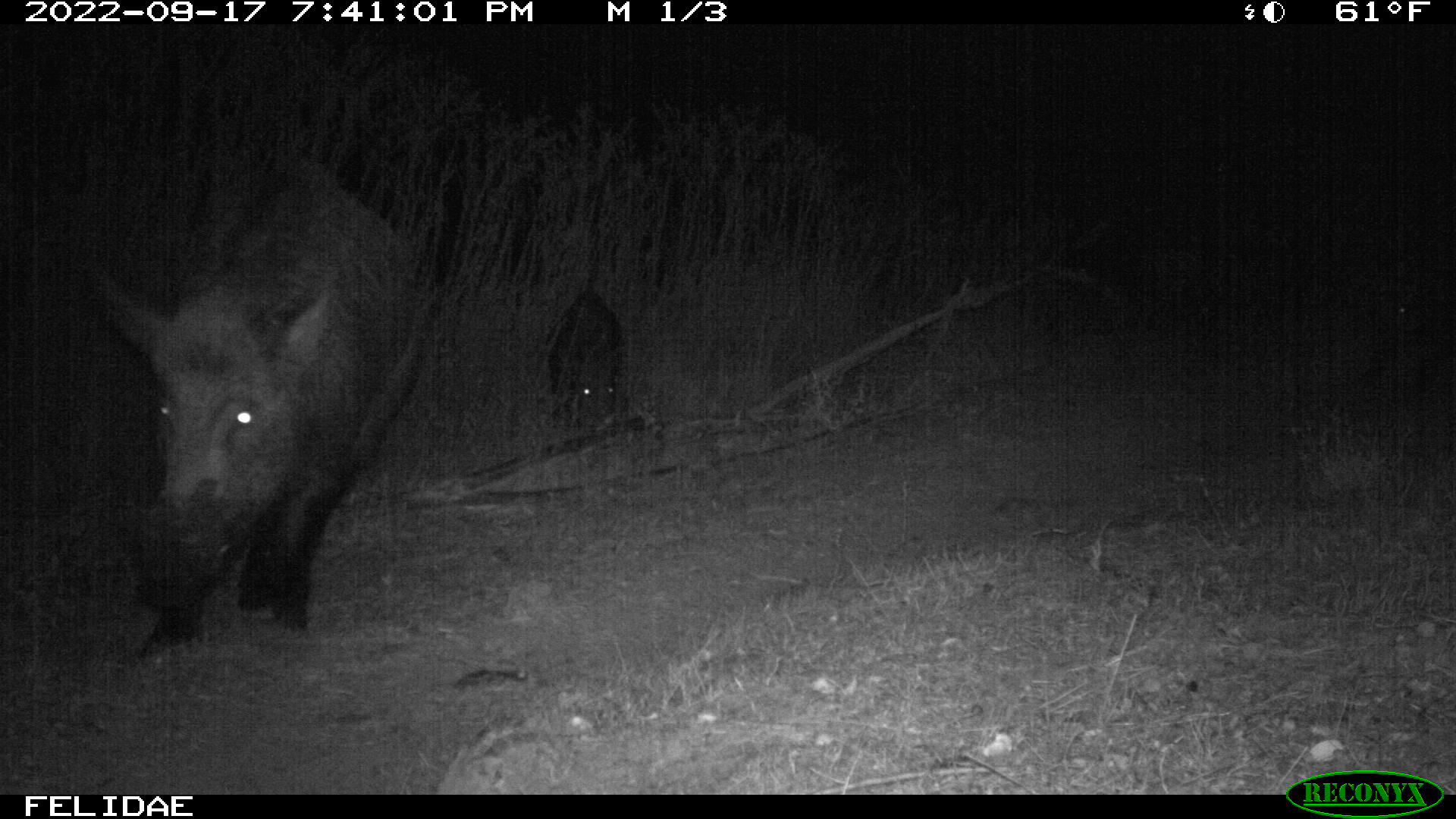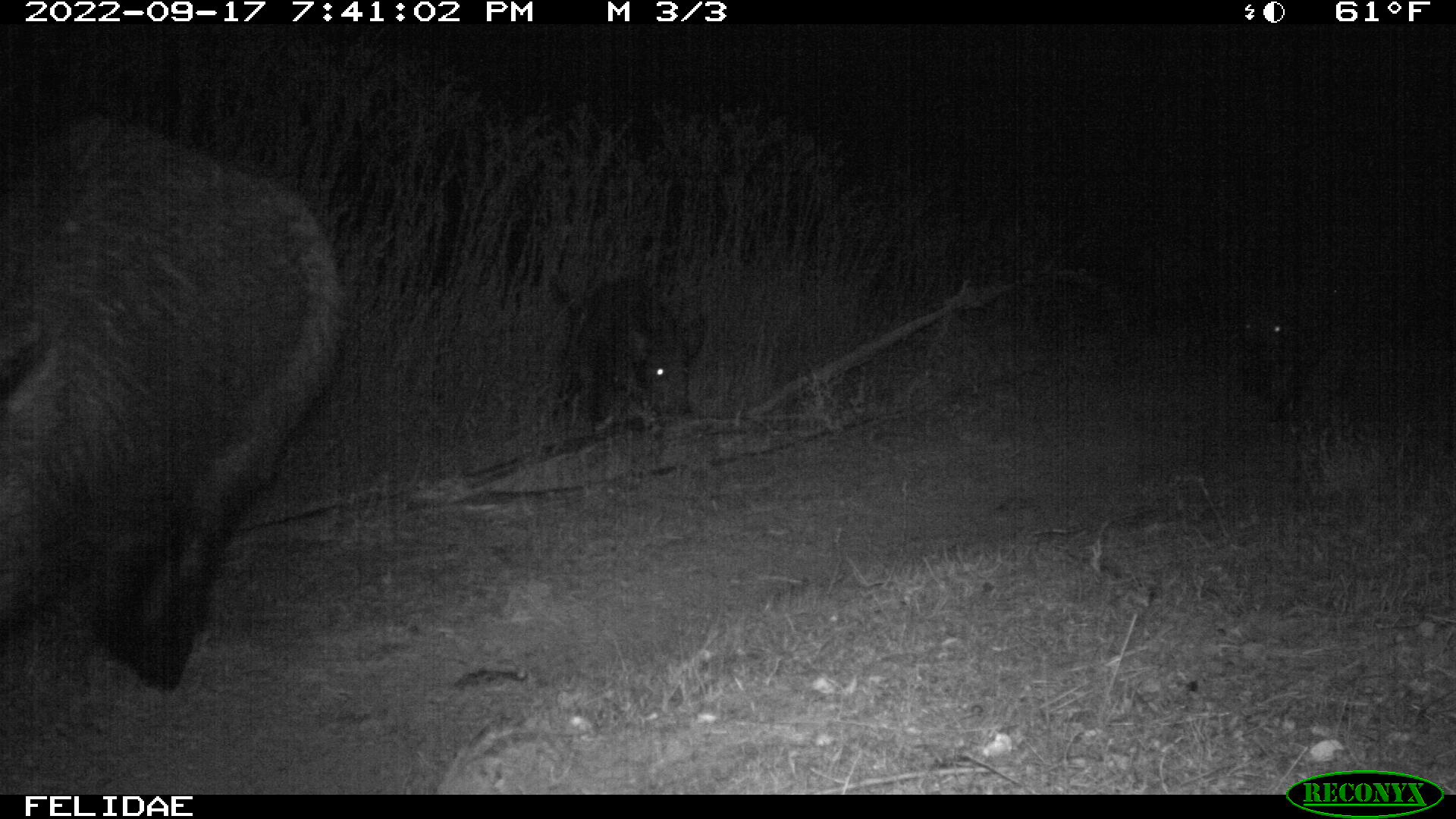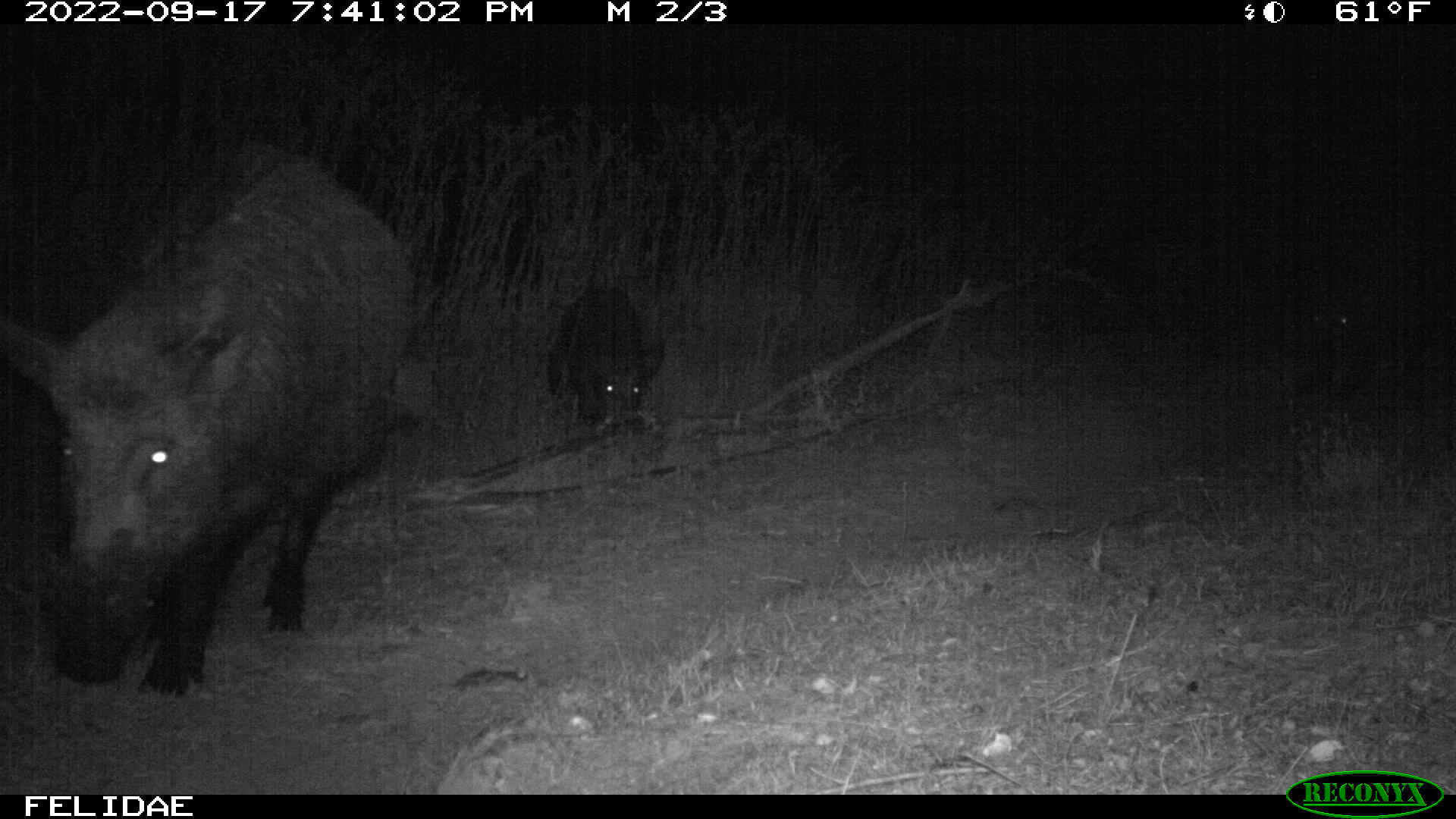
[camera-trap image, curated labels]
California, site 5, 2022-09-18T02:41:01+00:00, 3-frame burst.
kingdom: Animalia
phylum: Chordata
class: Mammalia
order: Artiodactyla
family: Suidae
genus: Sus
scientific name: Sus scrofa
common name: wild boar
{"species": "wild boar (Sus scrofa)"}